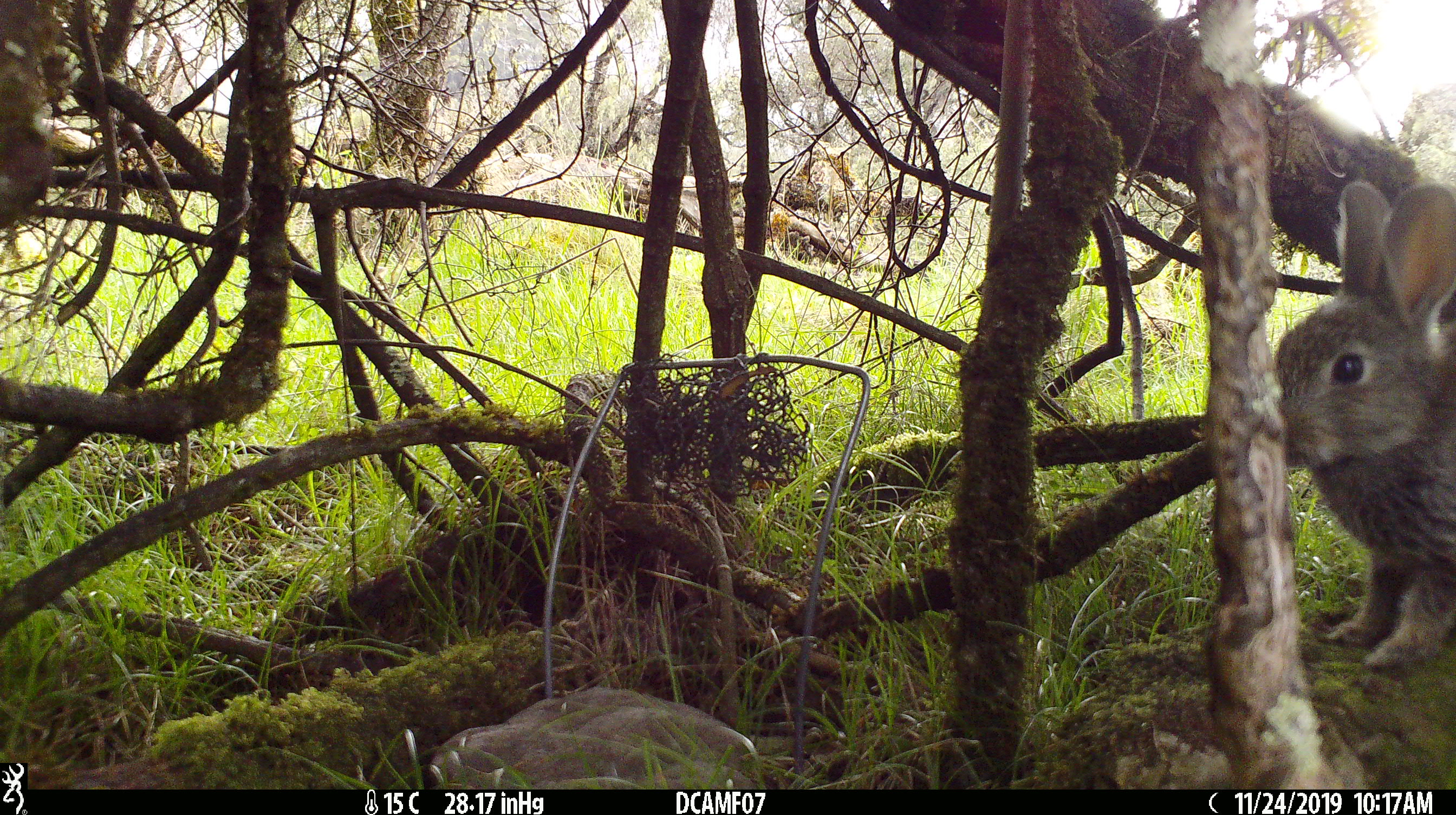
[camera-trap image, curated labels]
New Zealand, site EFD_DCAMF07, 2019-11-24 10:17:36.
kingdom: Animalia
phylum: Chordata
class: Mammalia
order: Lagomorpha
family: Leporidae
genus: Oryctolagus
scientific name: Oryctolagus cuniculus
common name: european rabbit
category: rabbit